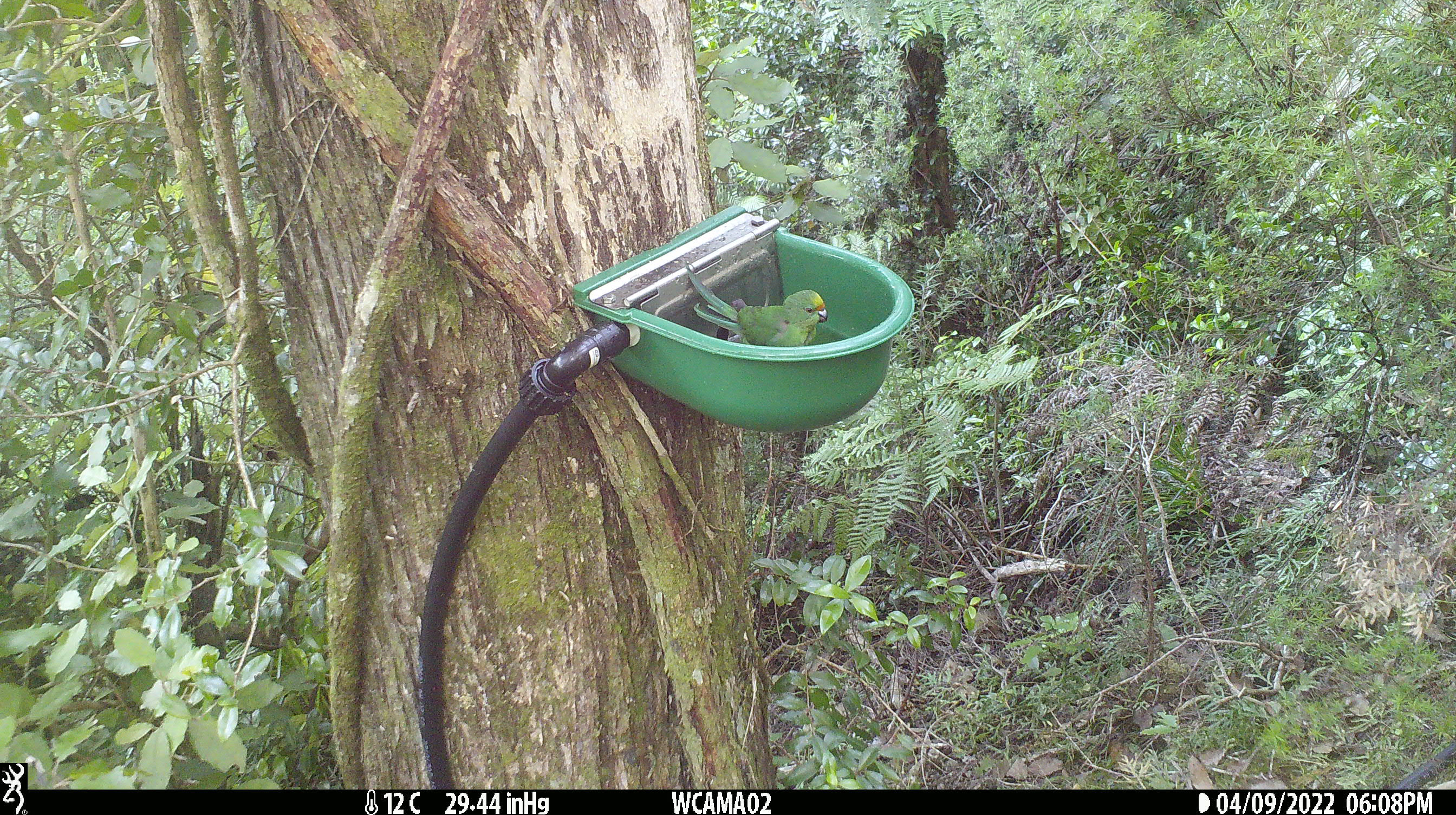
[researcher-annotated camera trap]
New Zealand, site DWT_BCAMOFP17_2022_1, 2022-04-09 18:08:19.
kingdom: Animalia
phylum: Chordata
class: Aves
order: Psittaciformes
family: Psittaculidae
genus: Cyanoramphus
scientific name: Cyanoramphus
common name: parakeet